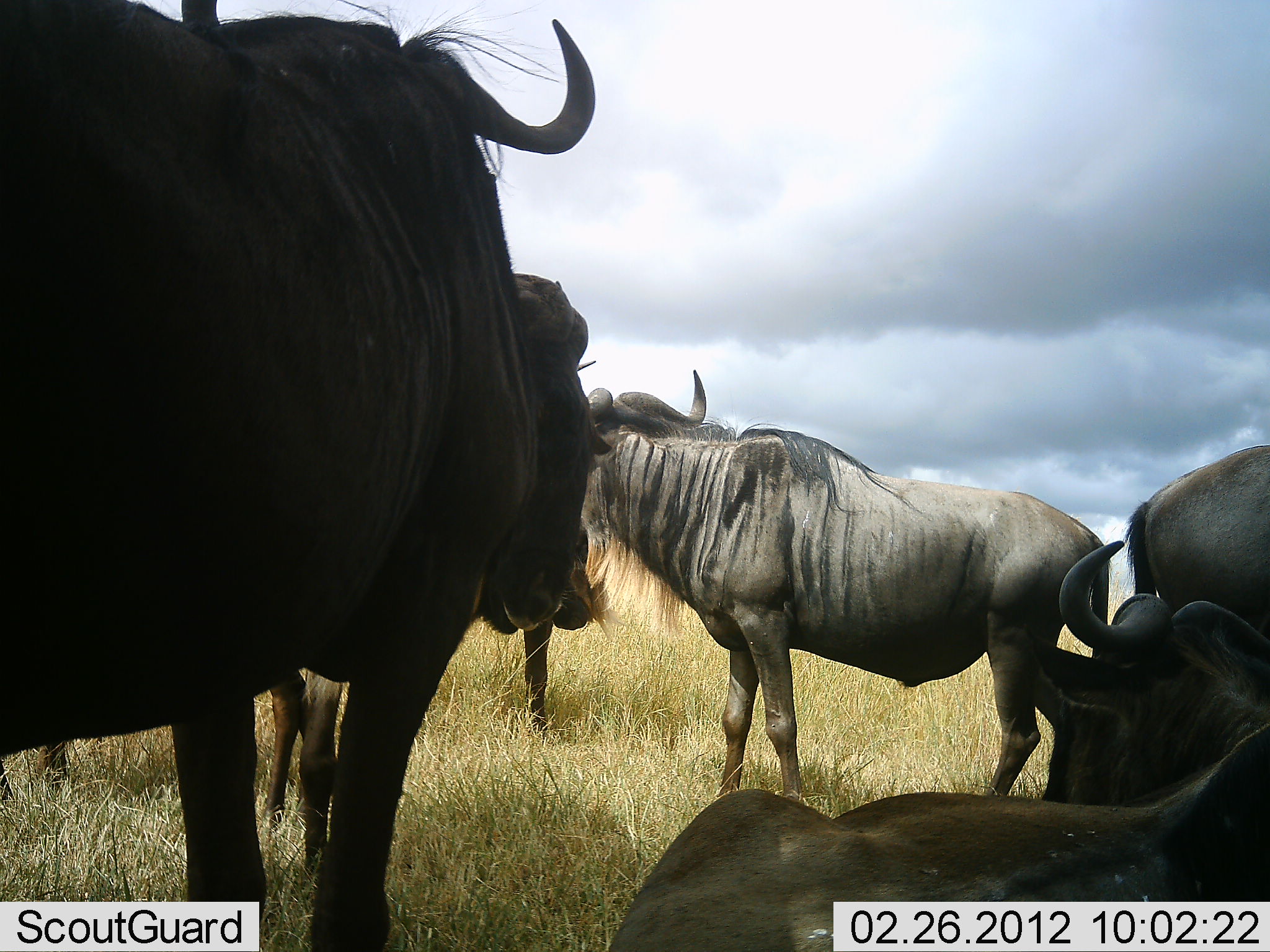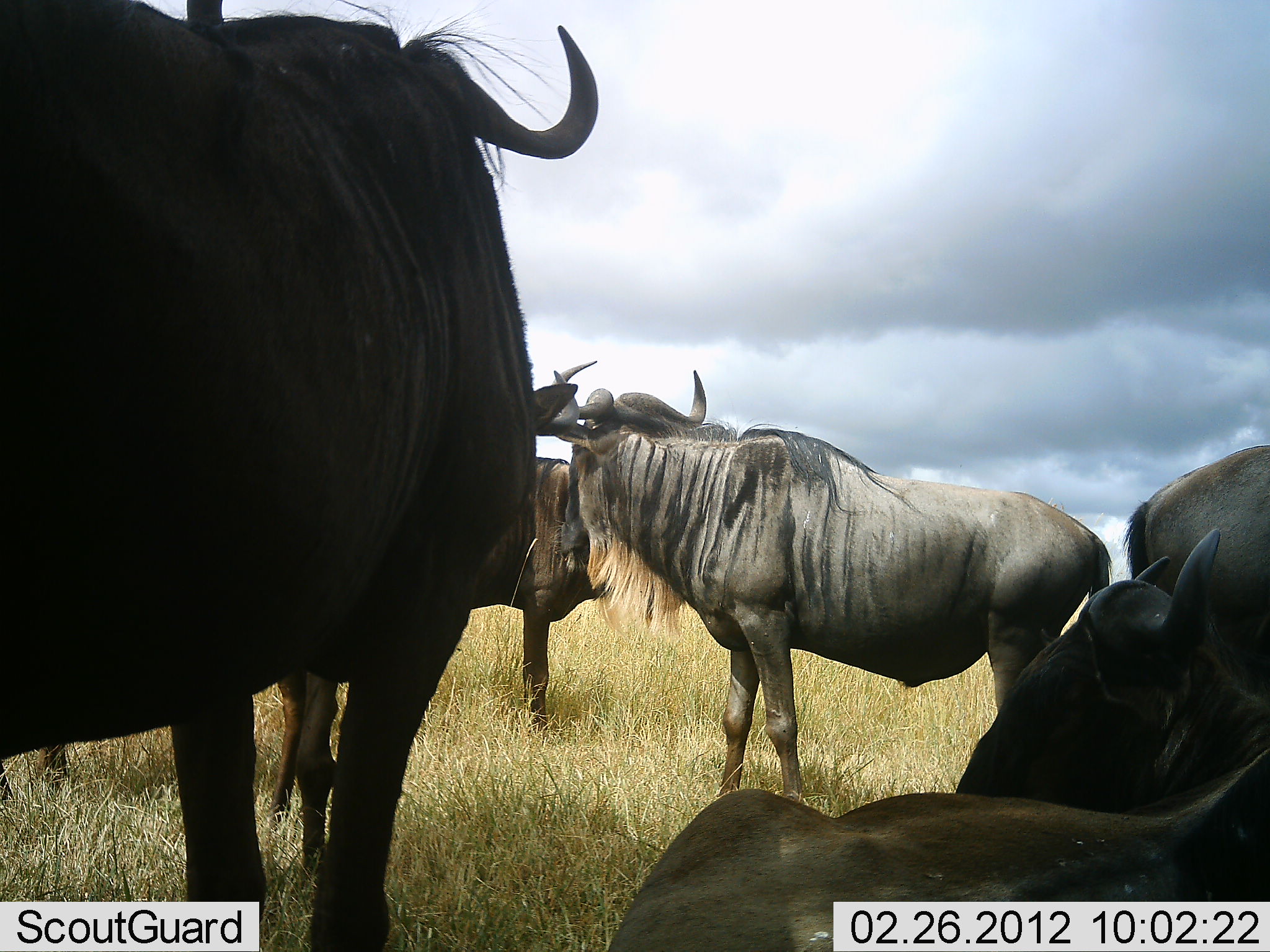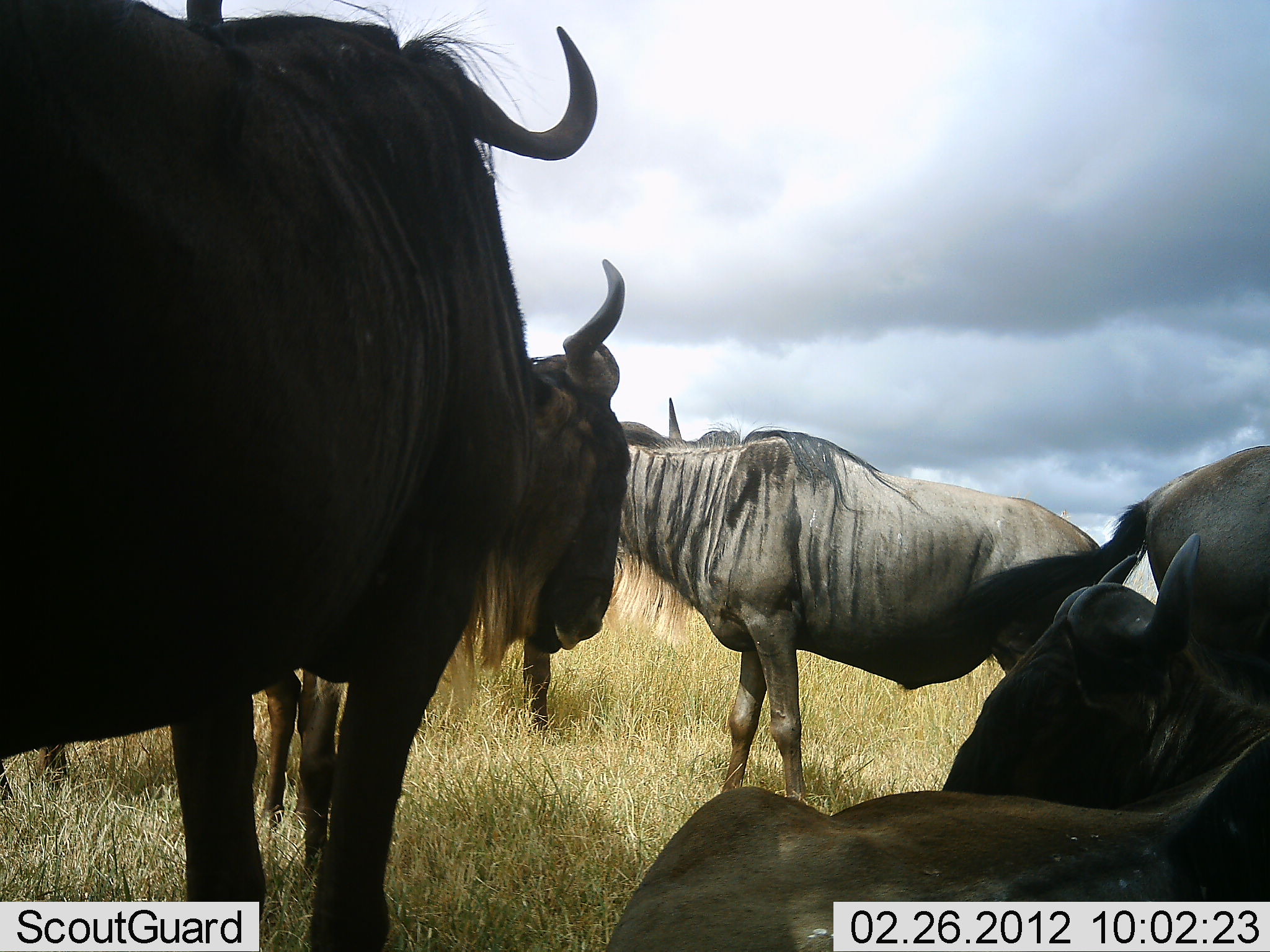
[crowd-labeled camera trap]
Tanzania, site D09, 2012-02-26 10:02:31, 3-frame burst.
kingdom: Animalia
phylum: Chordata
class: Mammalia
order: Artiodactyla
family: Bovidae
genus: Connochaetes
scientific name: Connochaetes taurinus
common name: blue wildebeest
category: wildebeest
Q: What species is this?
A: Wildebeest (blue wildebeest) (Connochaetes taurinus).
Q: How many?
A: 6.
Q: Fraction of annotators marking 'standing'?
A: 84%.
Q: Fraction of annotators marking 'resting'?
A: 81%.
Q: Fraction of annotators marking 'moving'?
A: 0%.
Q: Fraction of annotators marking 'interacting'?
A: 10%.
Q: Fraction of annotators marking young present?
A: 0%.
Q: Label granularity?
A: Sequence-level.